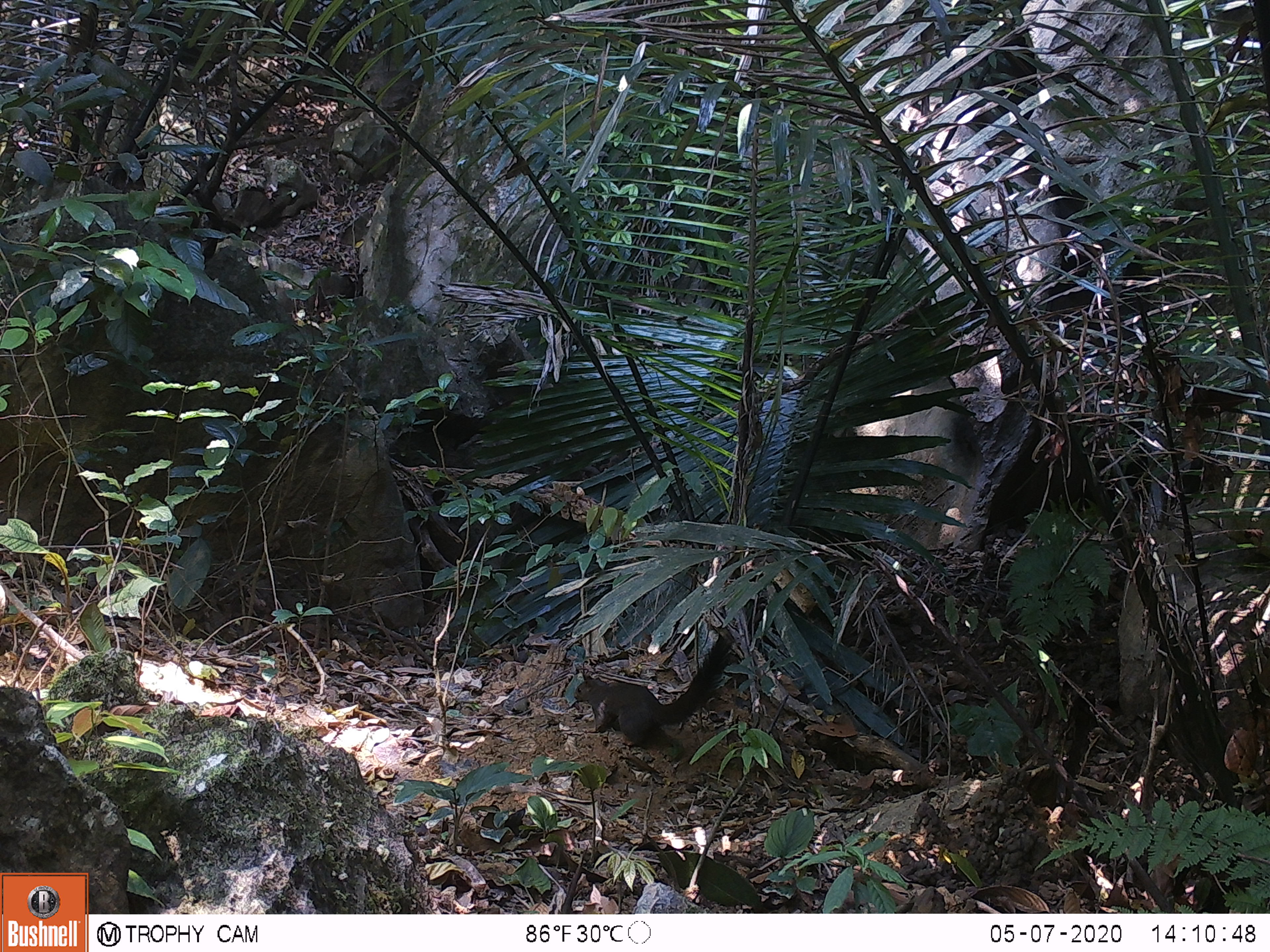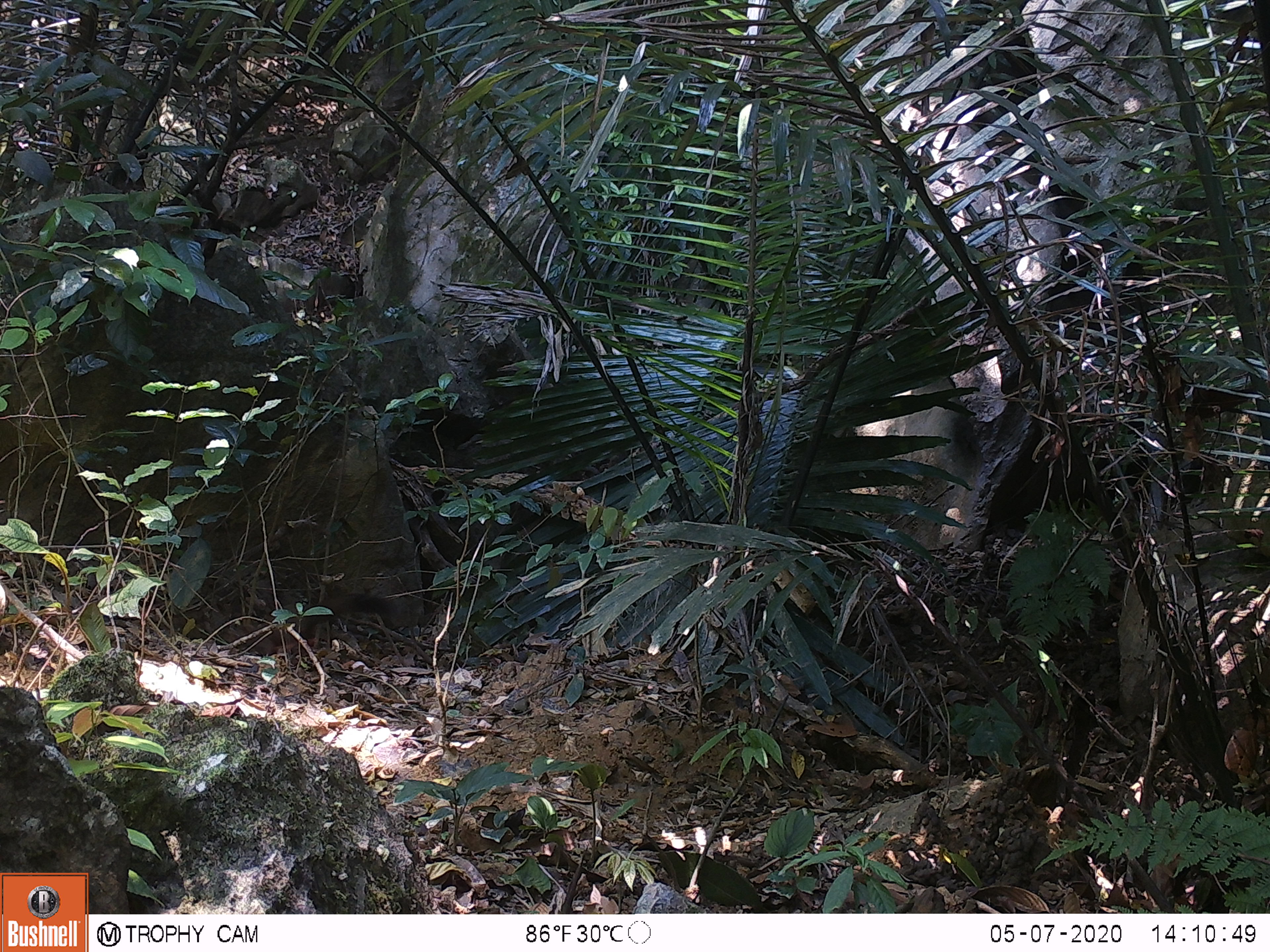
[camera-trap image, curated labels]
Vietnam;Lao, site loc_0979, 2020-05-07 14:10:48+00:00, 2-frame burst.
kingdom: Animalia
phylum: Chordata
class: Mammalia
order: Rodentia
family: Sciuridae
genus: Sciurus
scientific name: Sciurus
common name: squirrel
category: unidentified squirrel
Unidentified squirrel (squirrel) (Sciurus). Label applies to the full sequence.